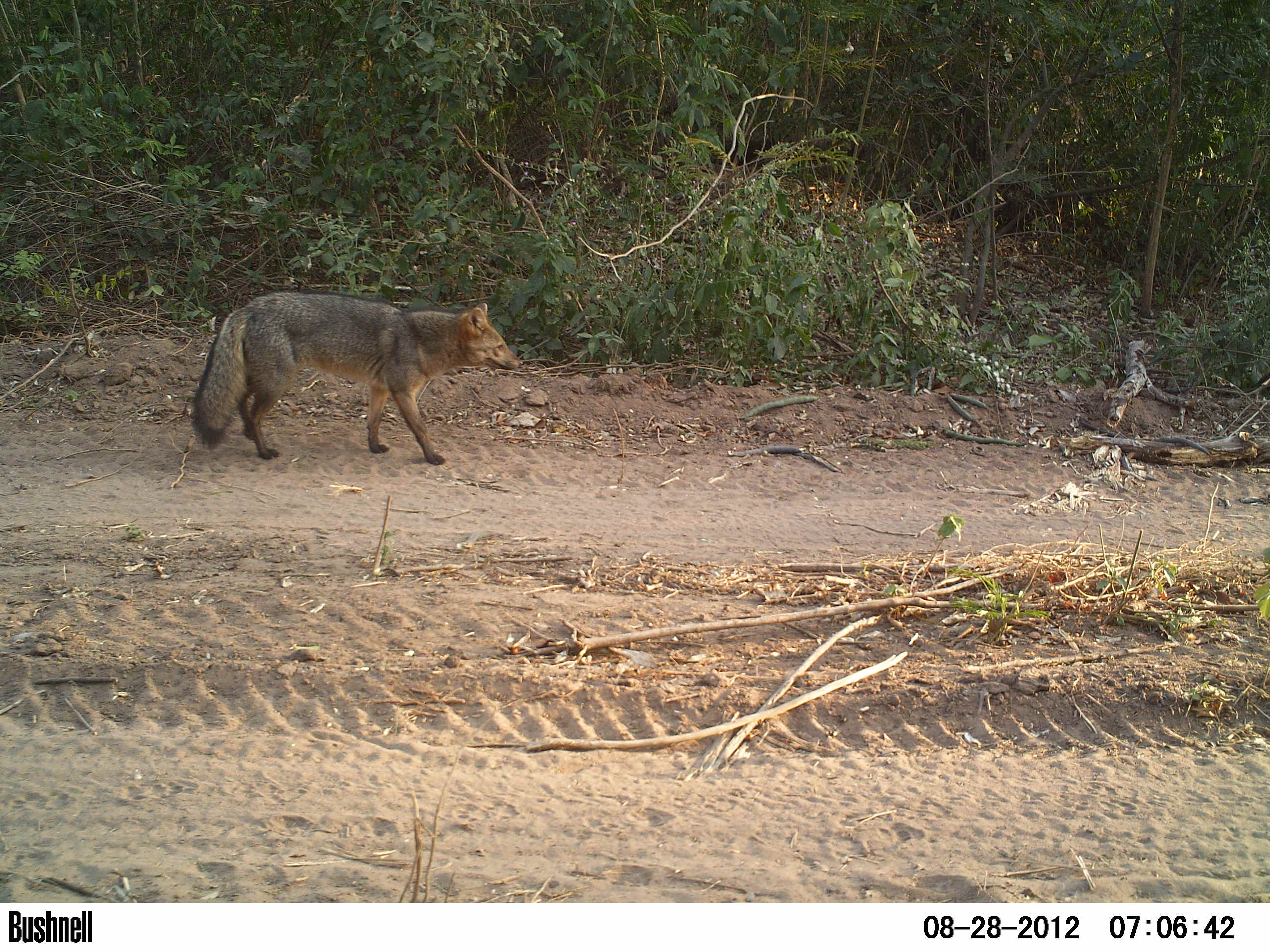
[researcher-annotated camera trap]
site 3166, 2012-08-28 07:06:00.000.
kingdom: Animalia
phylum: Chordata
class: Mammalia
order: Carnivora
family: Canidae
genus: Cerdocyon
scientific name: Cerdocyon thous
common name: crab-eating fox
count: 1